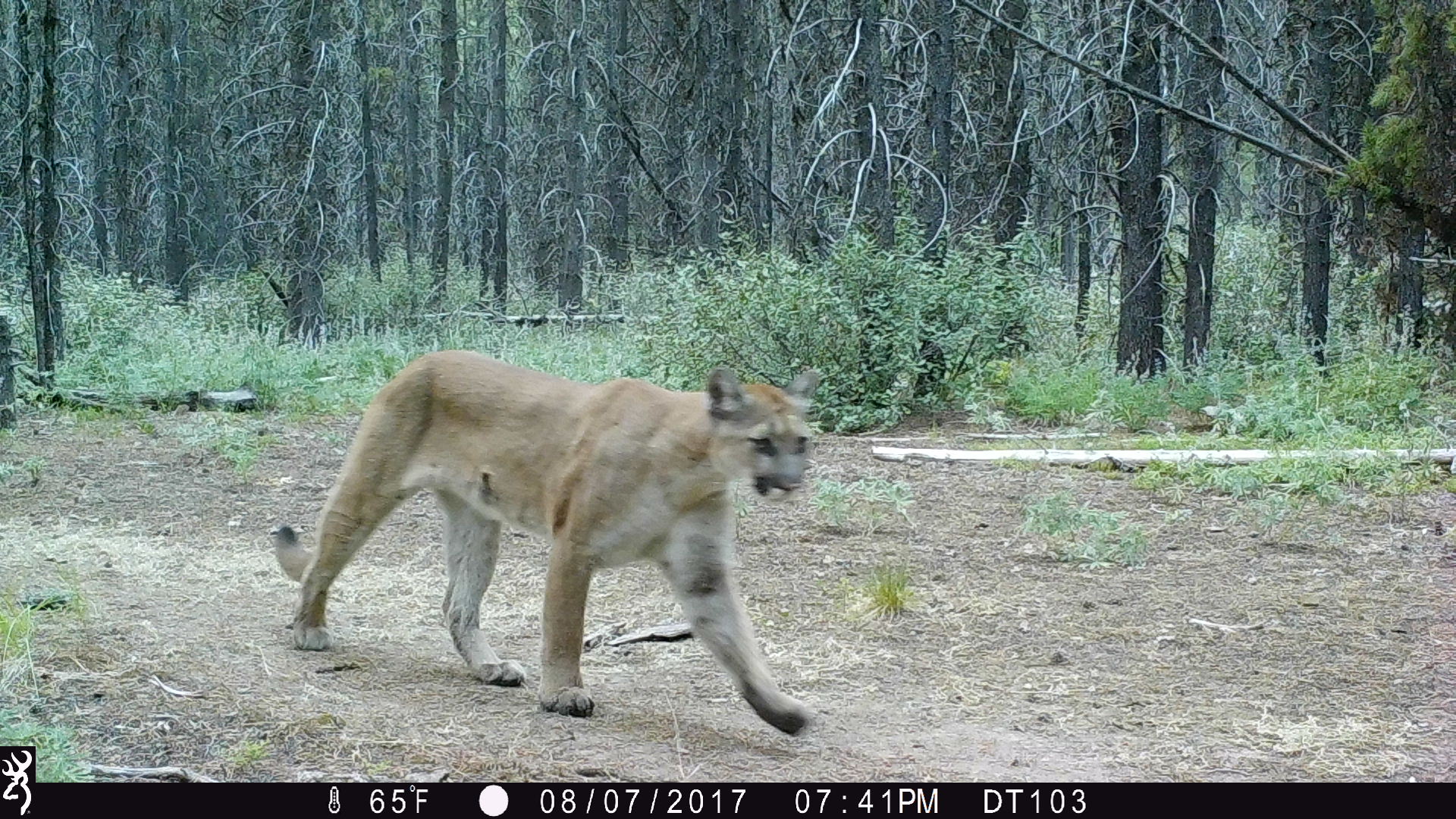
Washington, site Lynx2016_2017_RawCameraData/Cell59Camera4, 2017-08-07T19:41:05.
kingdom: Animalia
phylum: Chordata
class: Mammalia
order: Carnivora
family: Felidae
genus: Puma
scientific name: Puma concolor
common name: mountain lion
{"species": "Puma concolor (mountain lion)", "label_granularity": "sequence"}